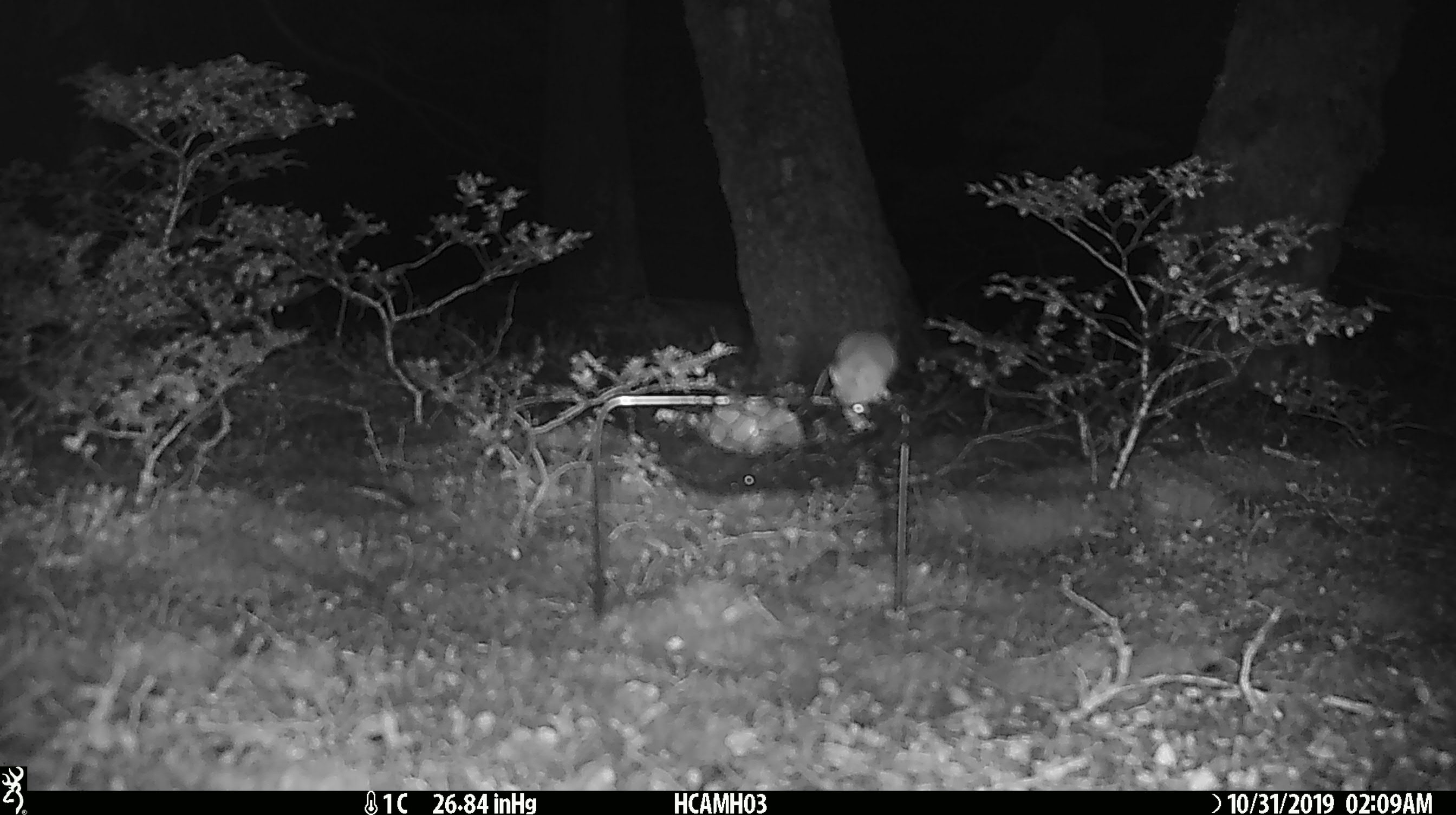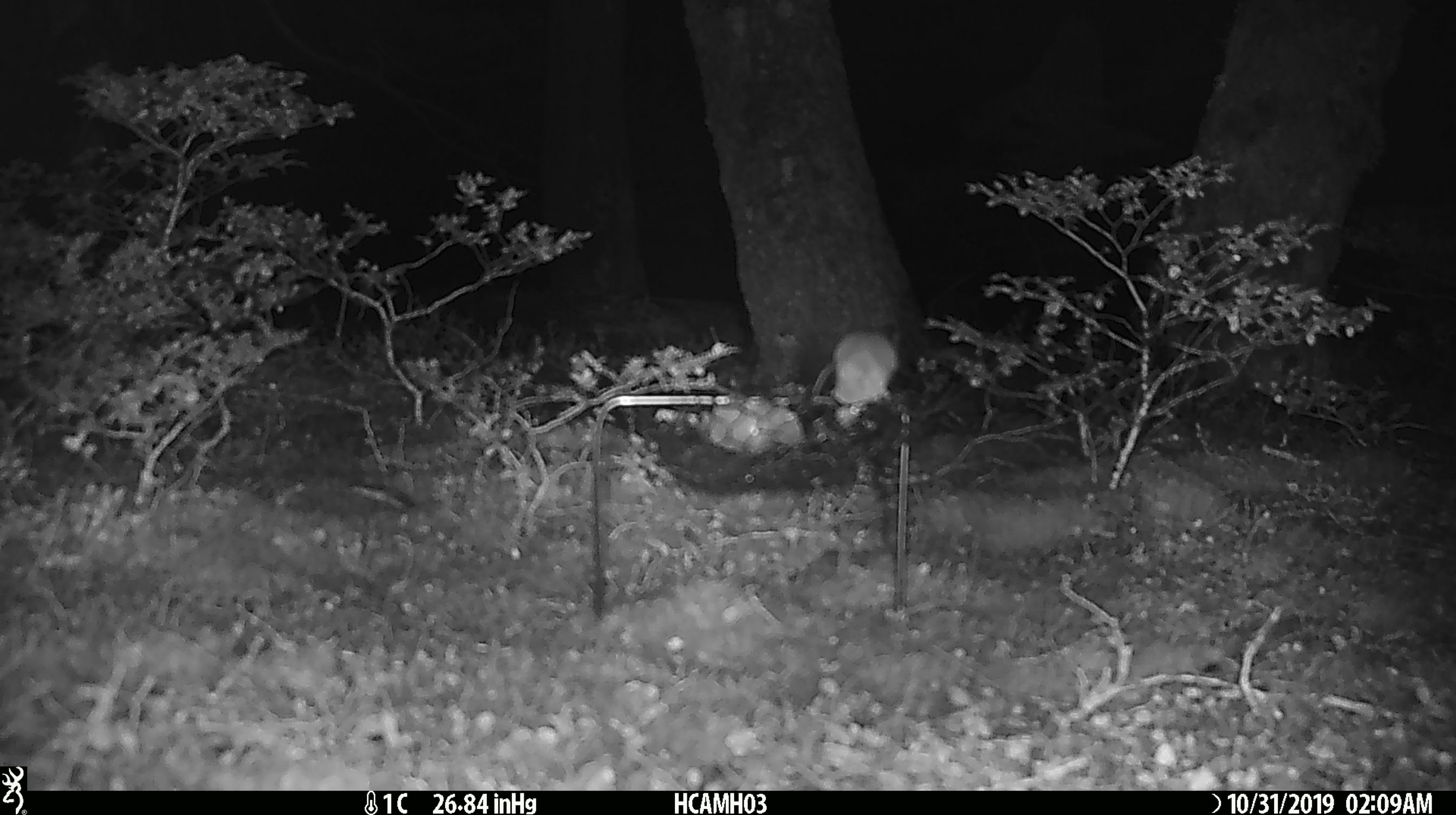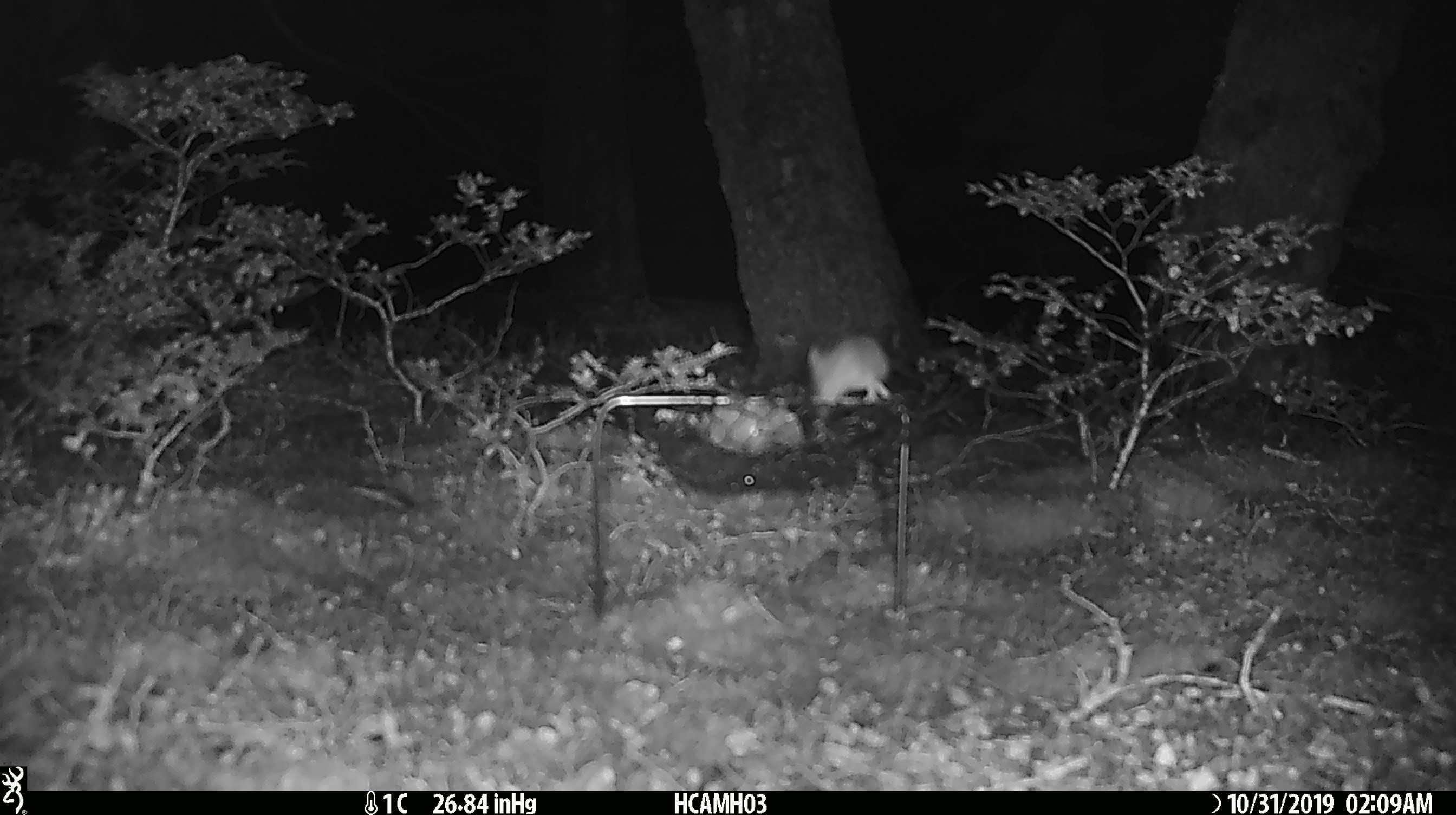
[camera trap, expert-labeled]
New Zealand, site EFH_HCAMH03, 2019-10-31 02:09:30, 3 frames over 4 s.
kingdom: Animalia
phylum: Chordata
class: Mammalia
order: Rodentia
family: Muridae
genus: Mus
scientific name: Mus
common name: mouse